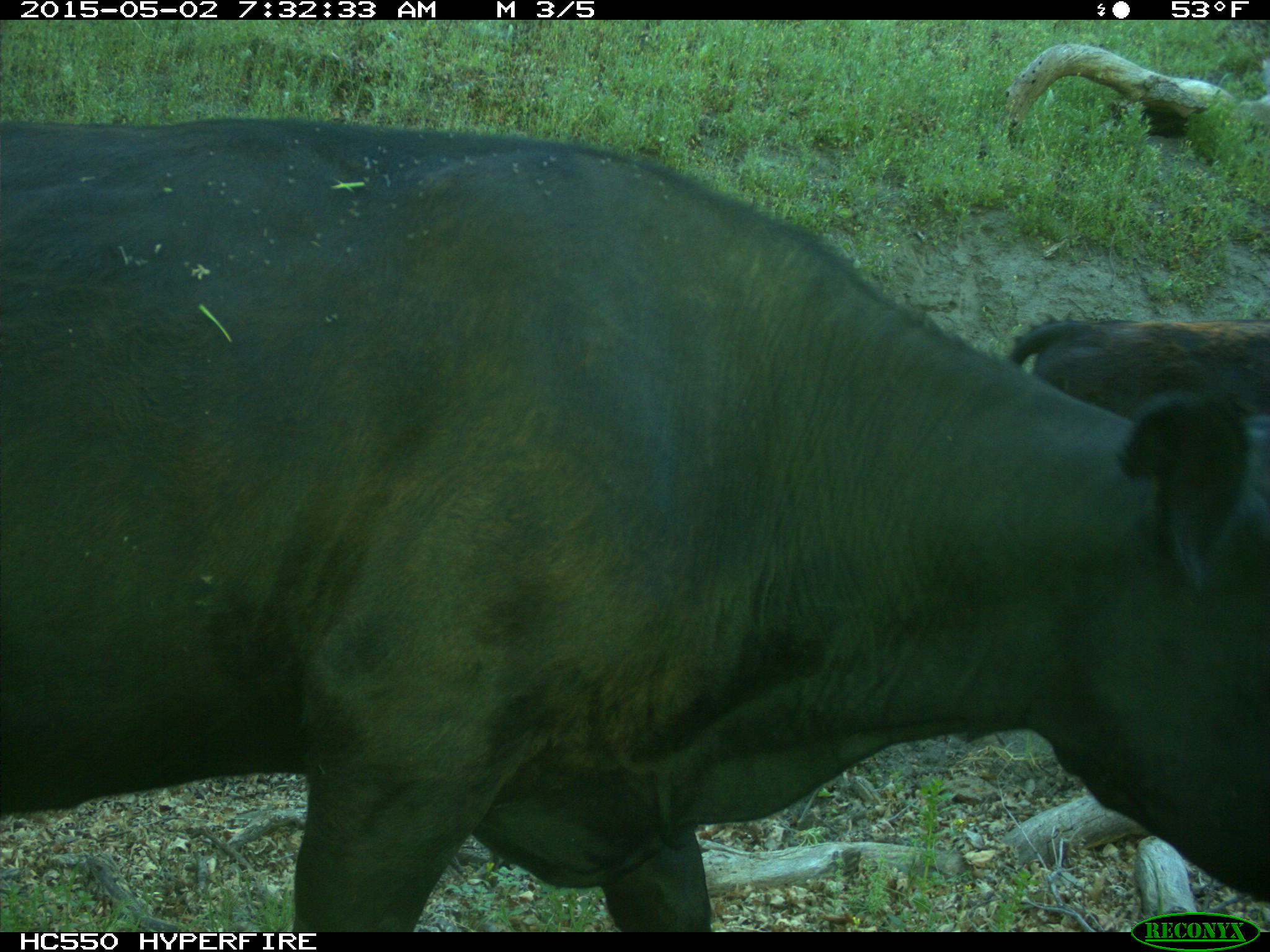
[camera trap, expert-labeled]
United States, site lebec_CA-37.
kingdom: Animalia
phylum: Chordata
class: Mammalia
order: Artiodactyla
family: Bovidae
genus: Bos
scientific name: Bos taurus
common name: domestic cow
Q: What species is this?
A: Bos taurus (domestic cow).